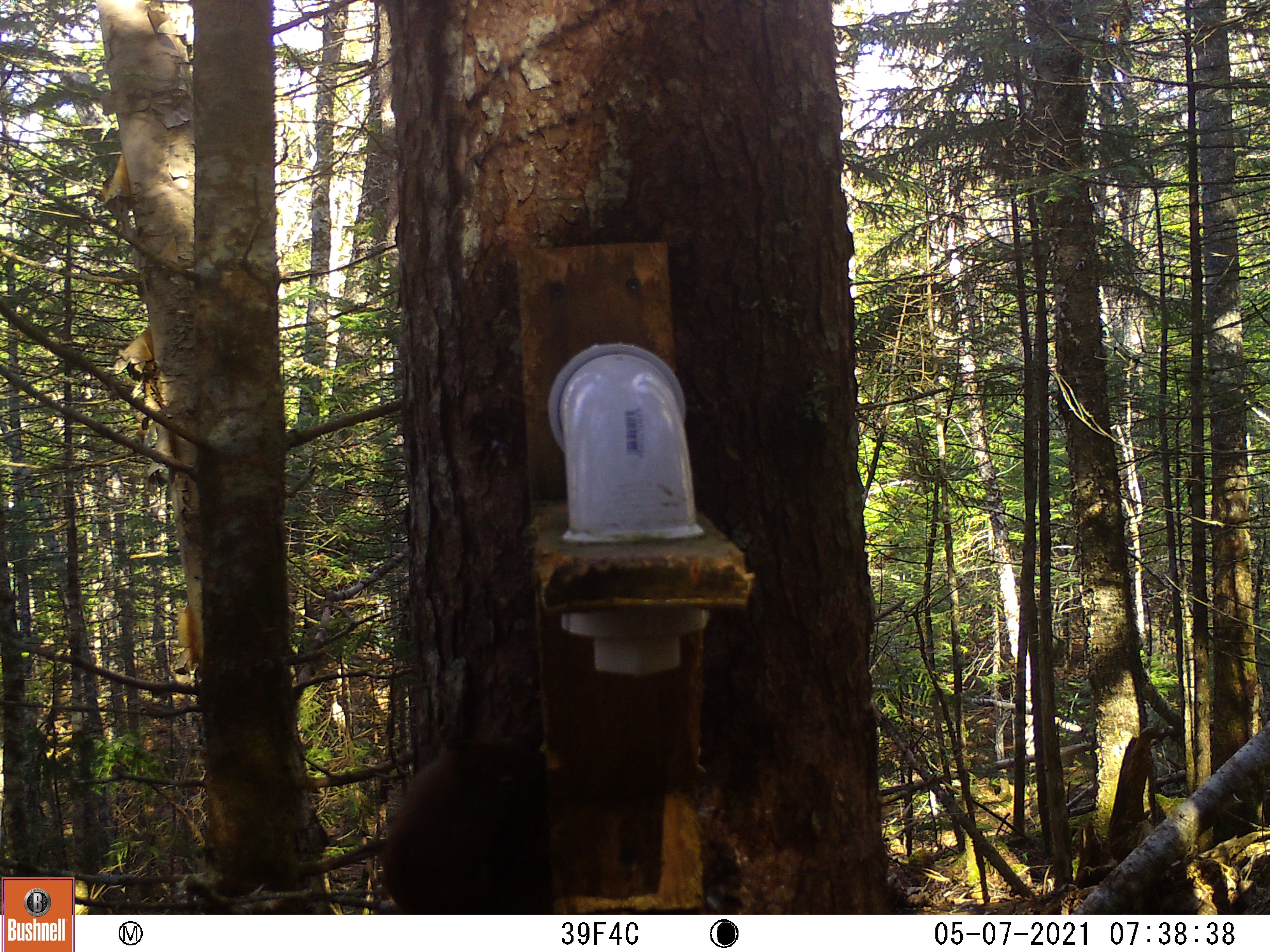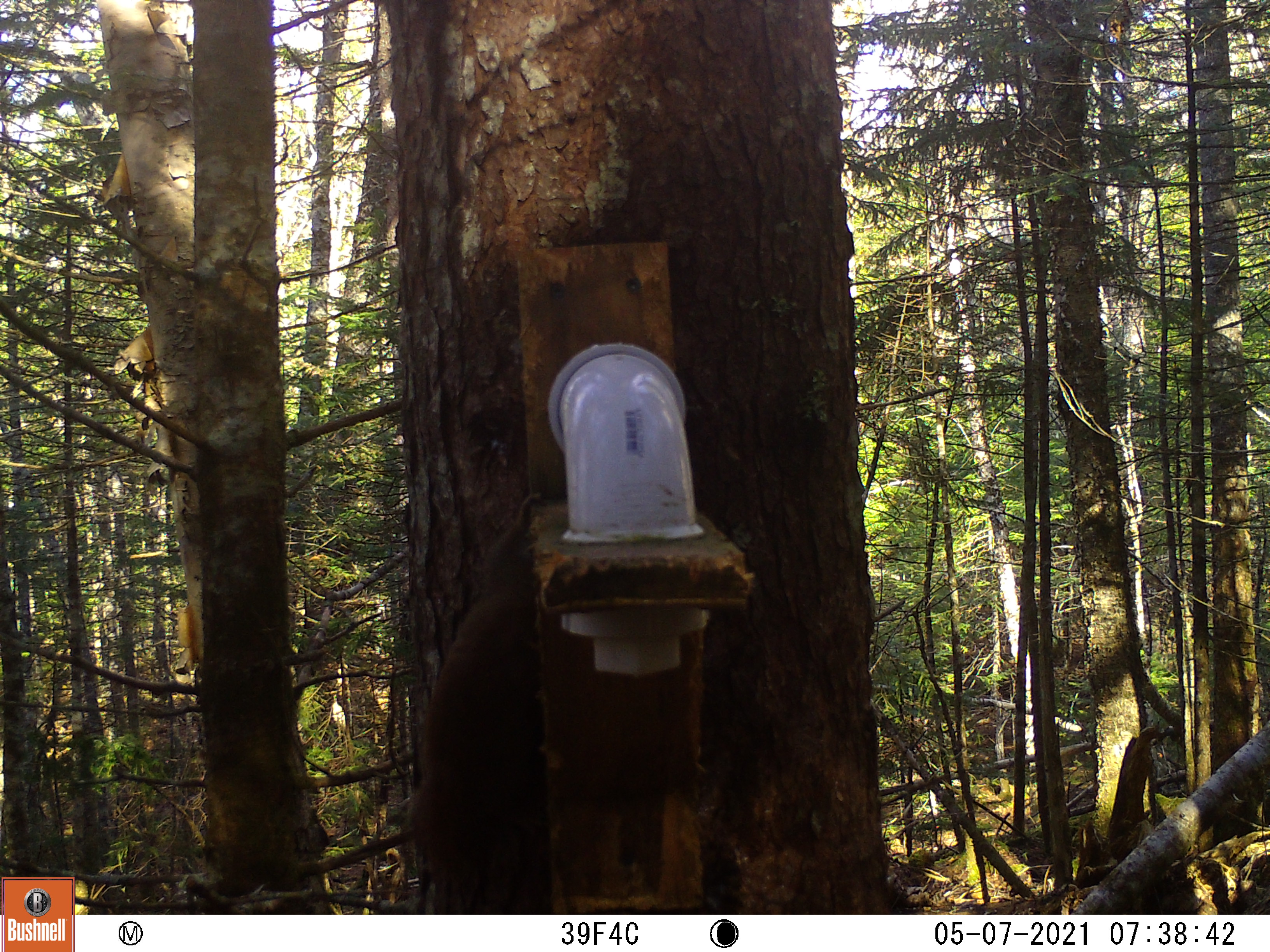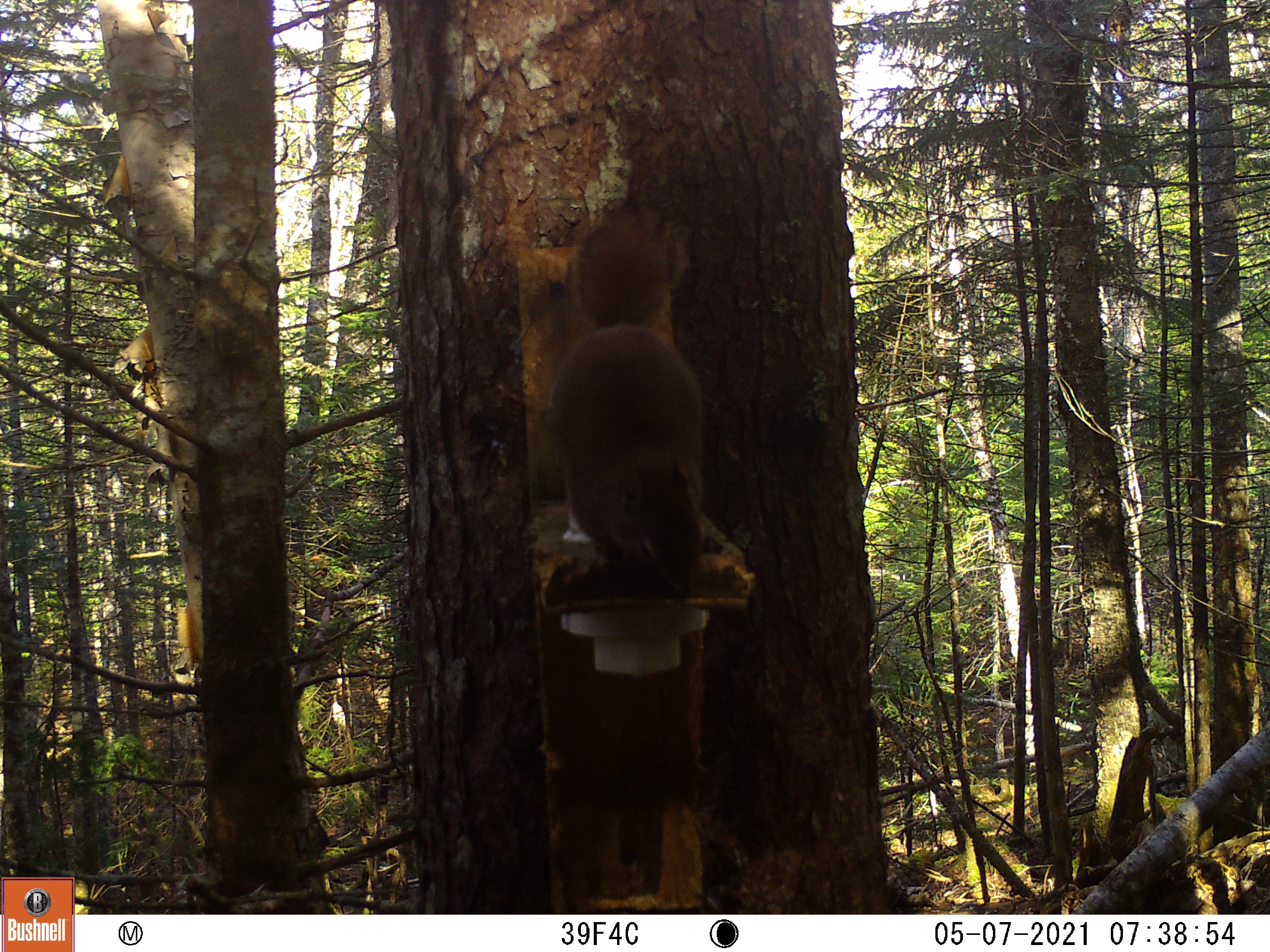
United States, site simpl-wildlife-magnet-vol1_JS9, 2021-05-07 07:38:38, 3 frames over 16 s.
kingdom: Animalia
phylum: Chordata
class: Mammalia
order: Rodentia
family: Sciuridae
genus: Tamiasciurus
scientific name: Tamiasciurus hudsonicus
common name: red squirrel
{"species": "red squirrel (Tamiasciurus hudsonicus)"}